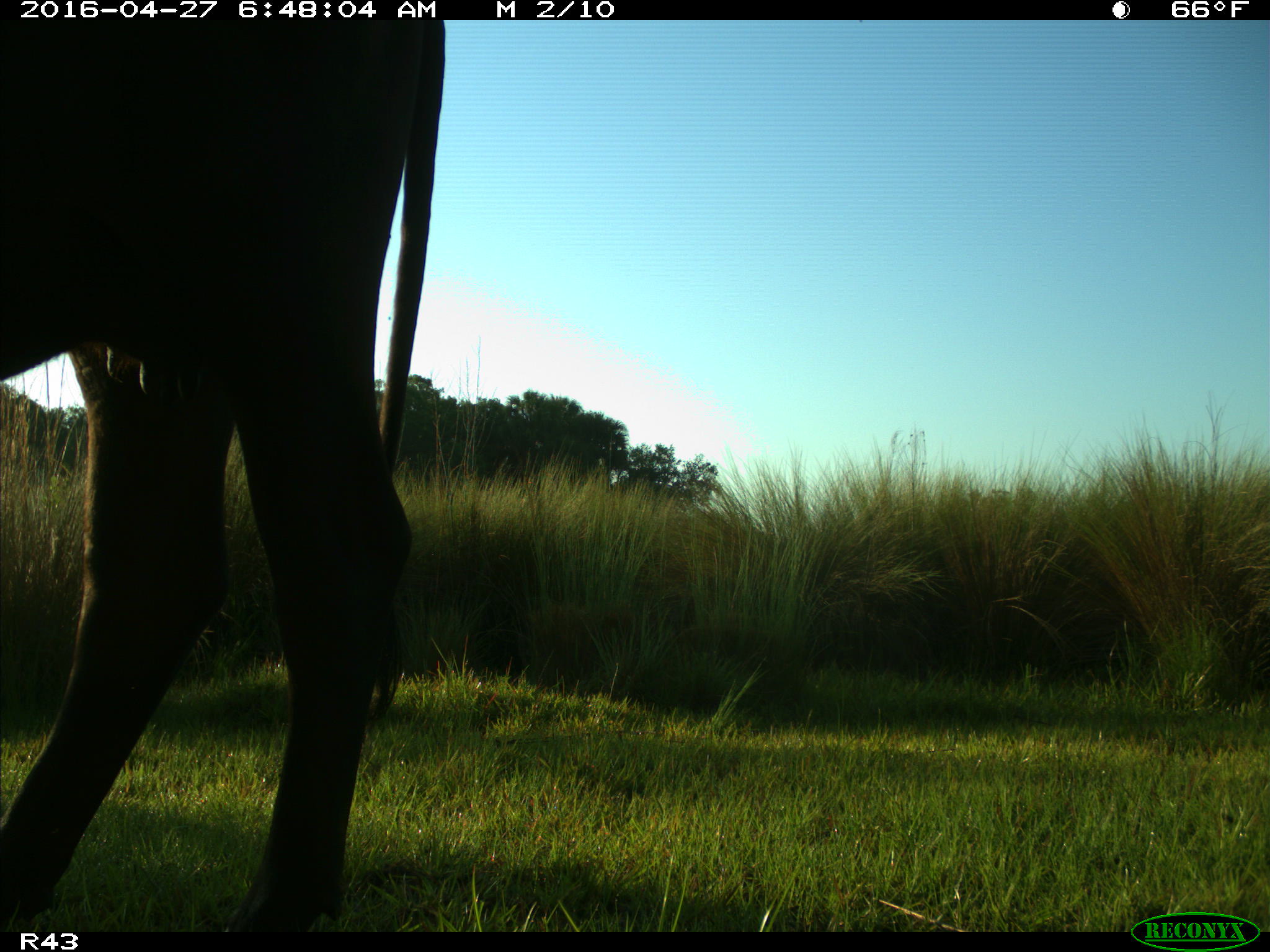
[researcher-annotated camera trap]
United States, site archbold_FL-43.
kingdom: Animalia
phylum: Chordata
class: Mammalia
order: Artiodactyla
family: Bovidae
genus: Bos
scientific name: Bos taurus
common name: domestic cow